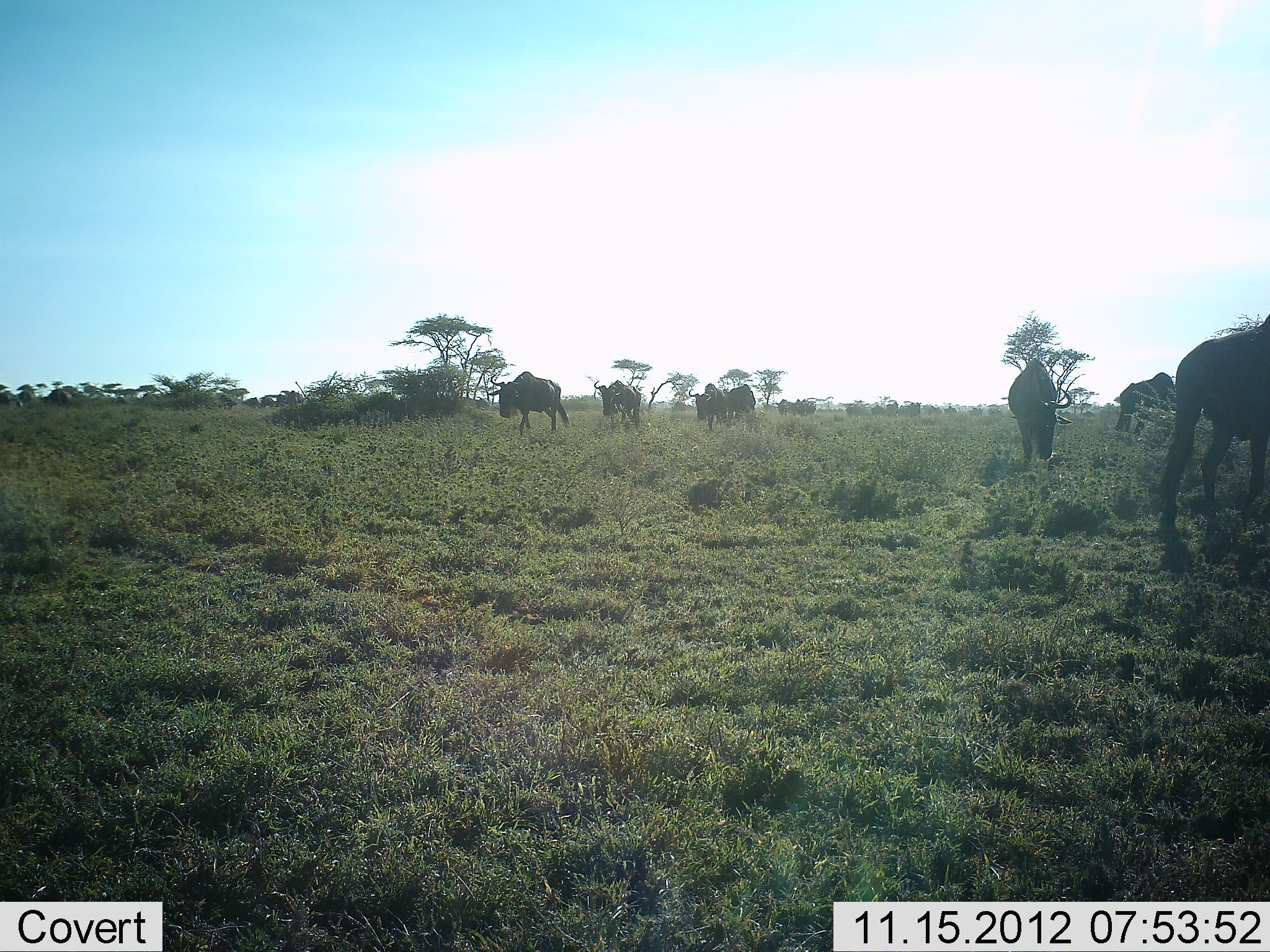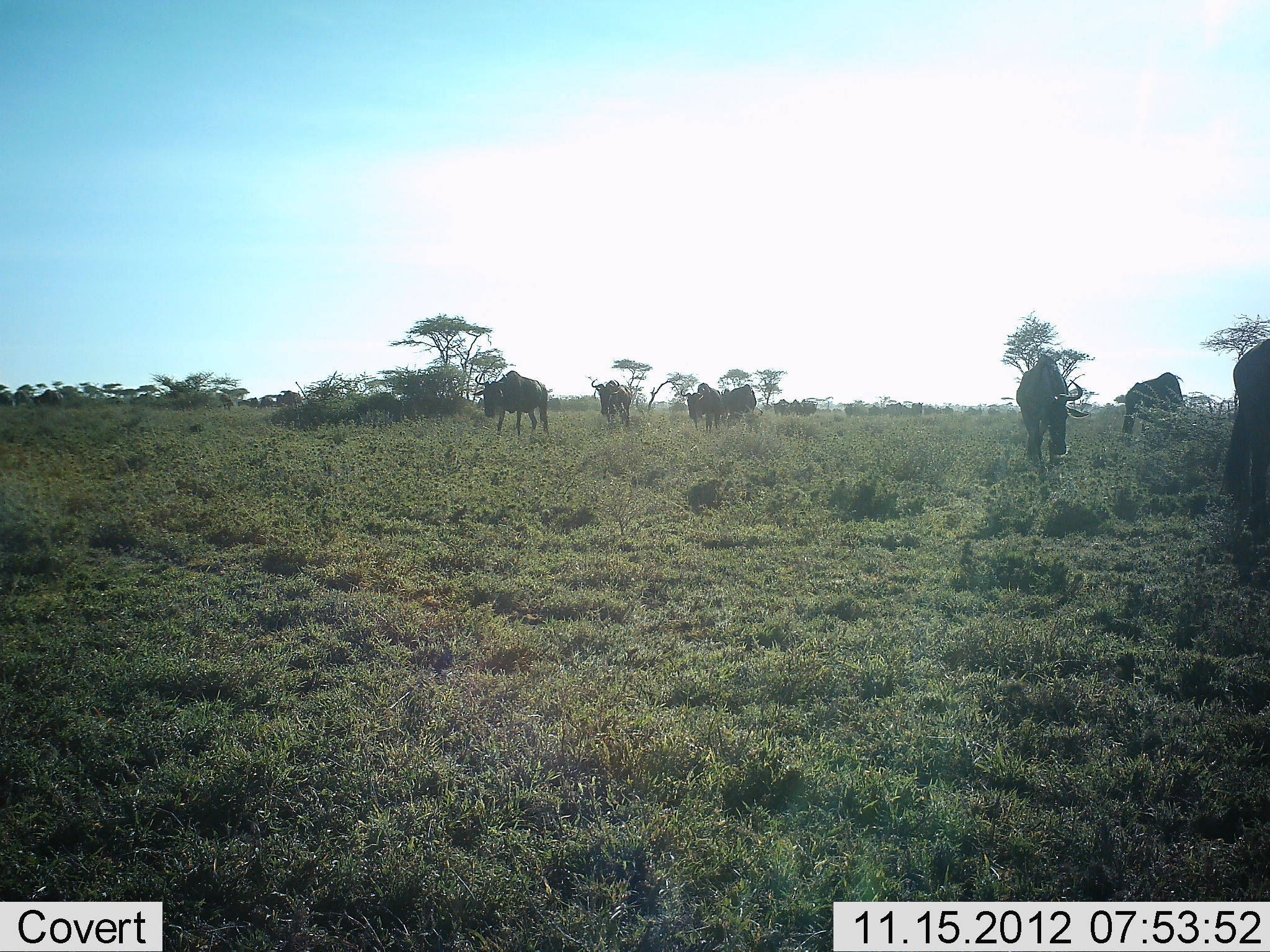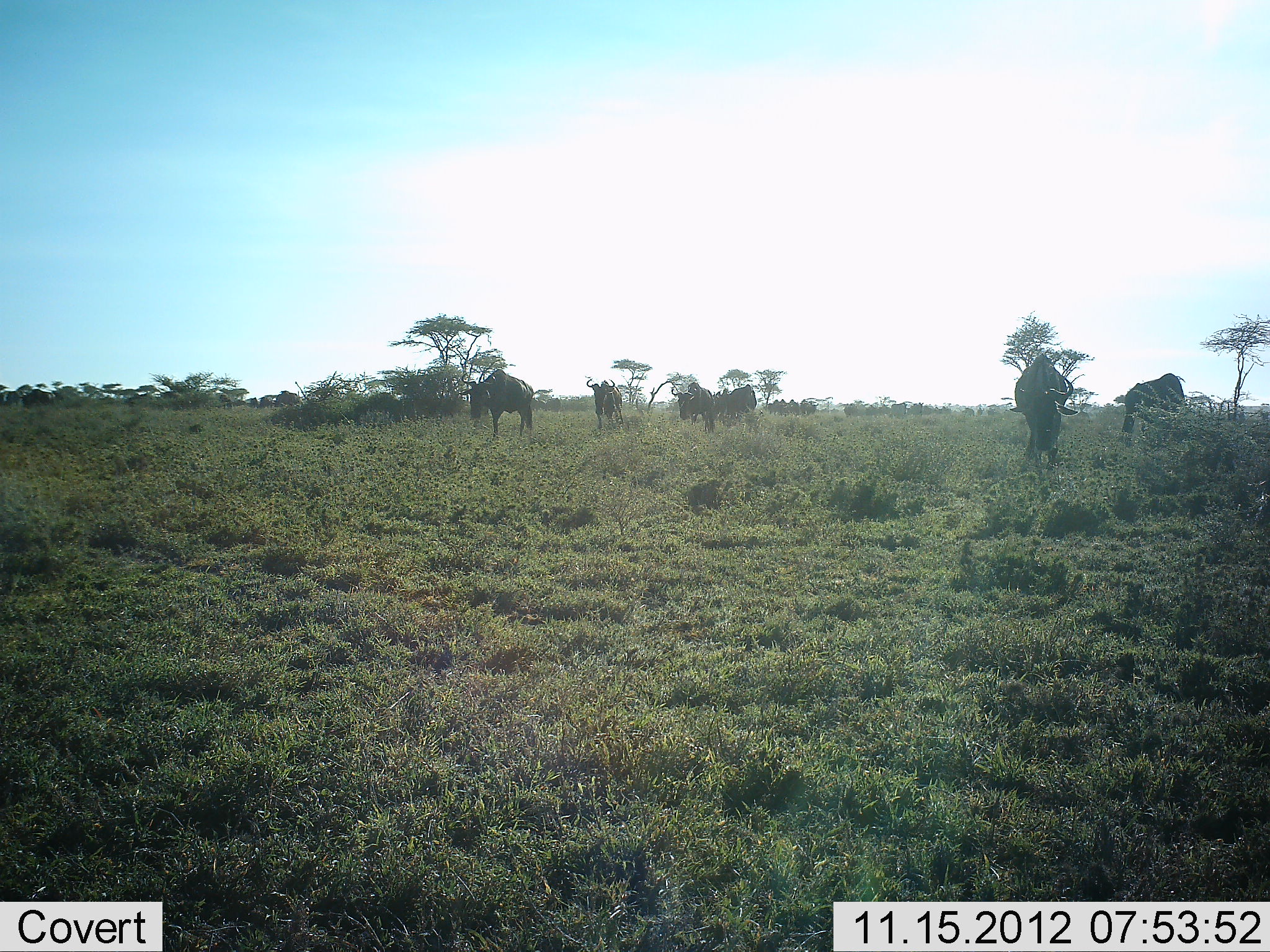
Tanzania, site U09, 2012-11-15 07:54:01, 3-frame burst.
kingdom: Animalia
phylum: Chordata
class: Mammalia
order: Artiodactyla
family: Bovidae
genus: Connochaetes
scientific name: Connochaetes taurinus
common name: blue wildebeest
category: wildebeest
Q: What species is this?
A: Wildebeest (blue wildebeest) (Connochaetes taurinus).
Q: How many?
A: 11-50.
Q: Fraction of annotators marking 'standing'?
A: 30%.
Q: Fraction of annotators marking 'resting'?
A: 10%.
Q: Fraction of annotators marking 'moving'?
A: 100%.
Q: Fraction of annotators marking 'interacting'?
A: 0%.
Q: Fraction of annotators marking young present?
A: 0%.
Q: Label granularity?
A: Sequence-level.